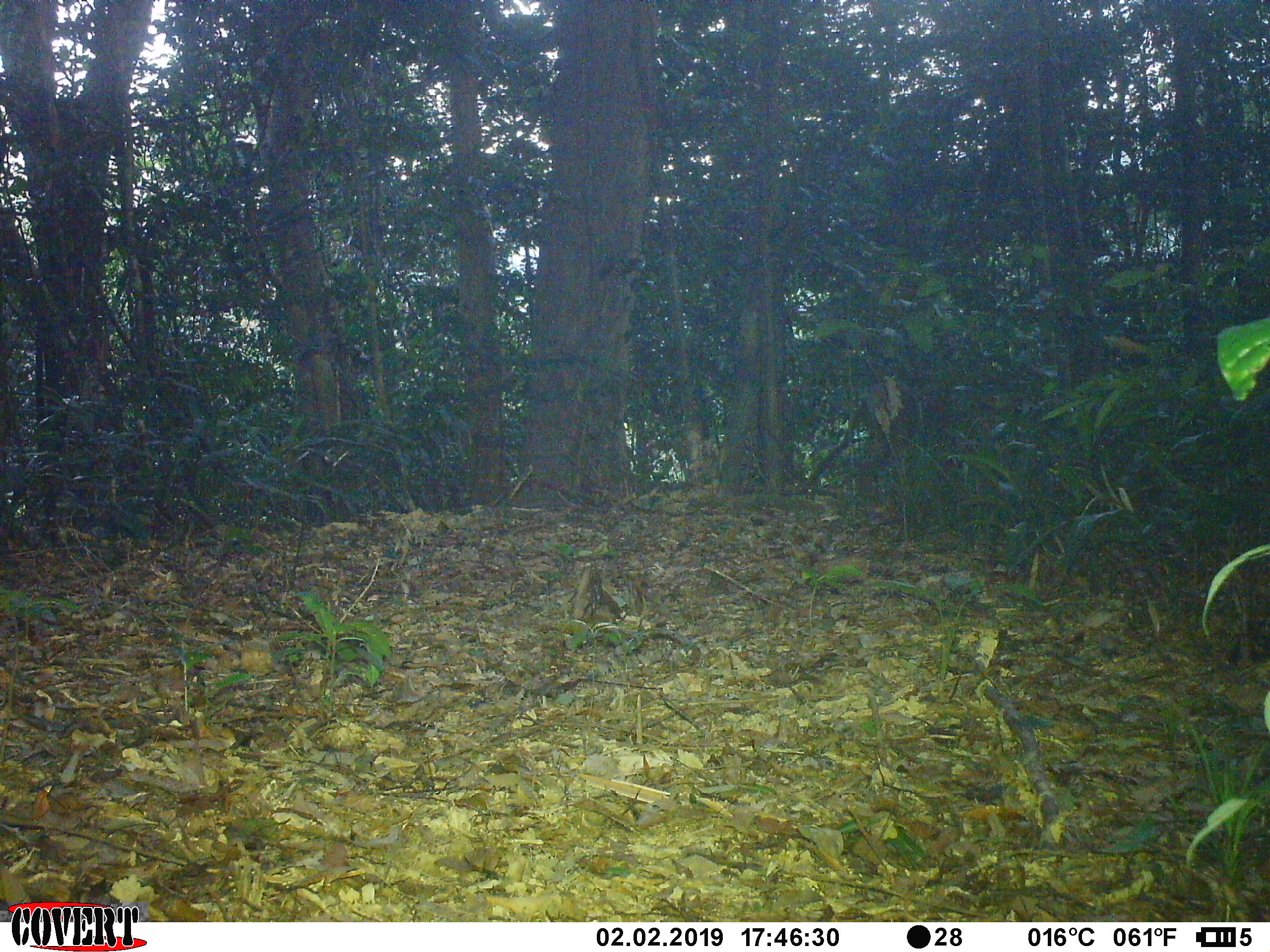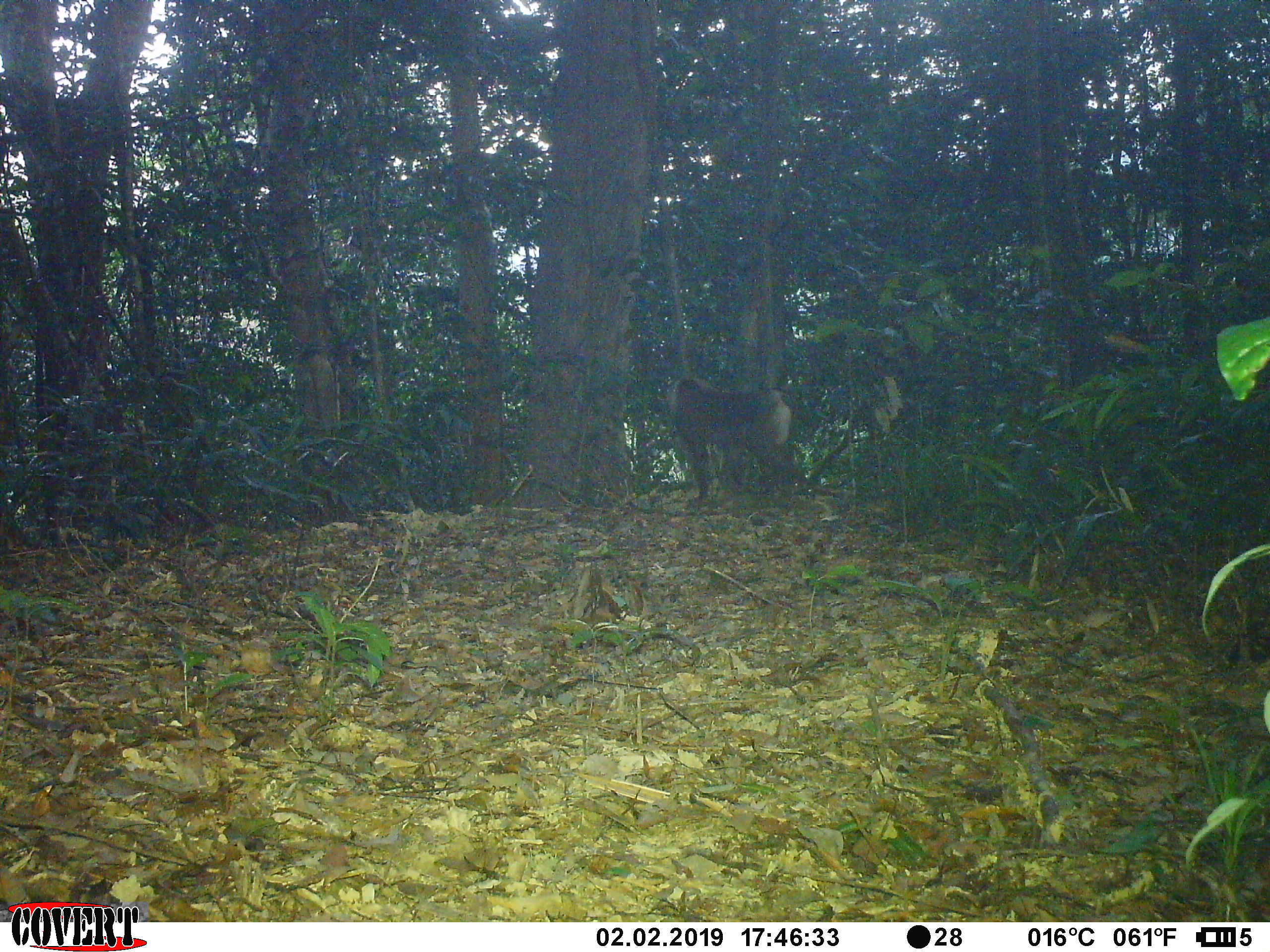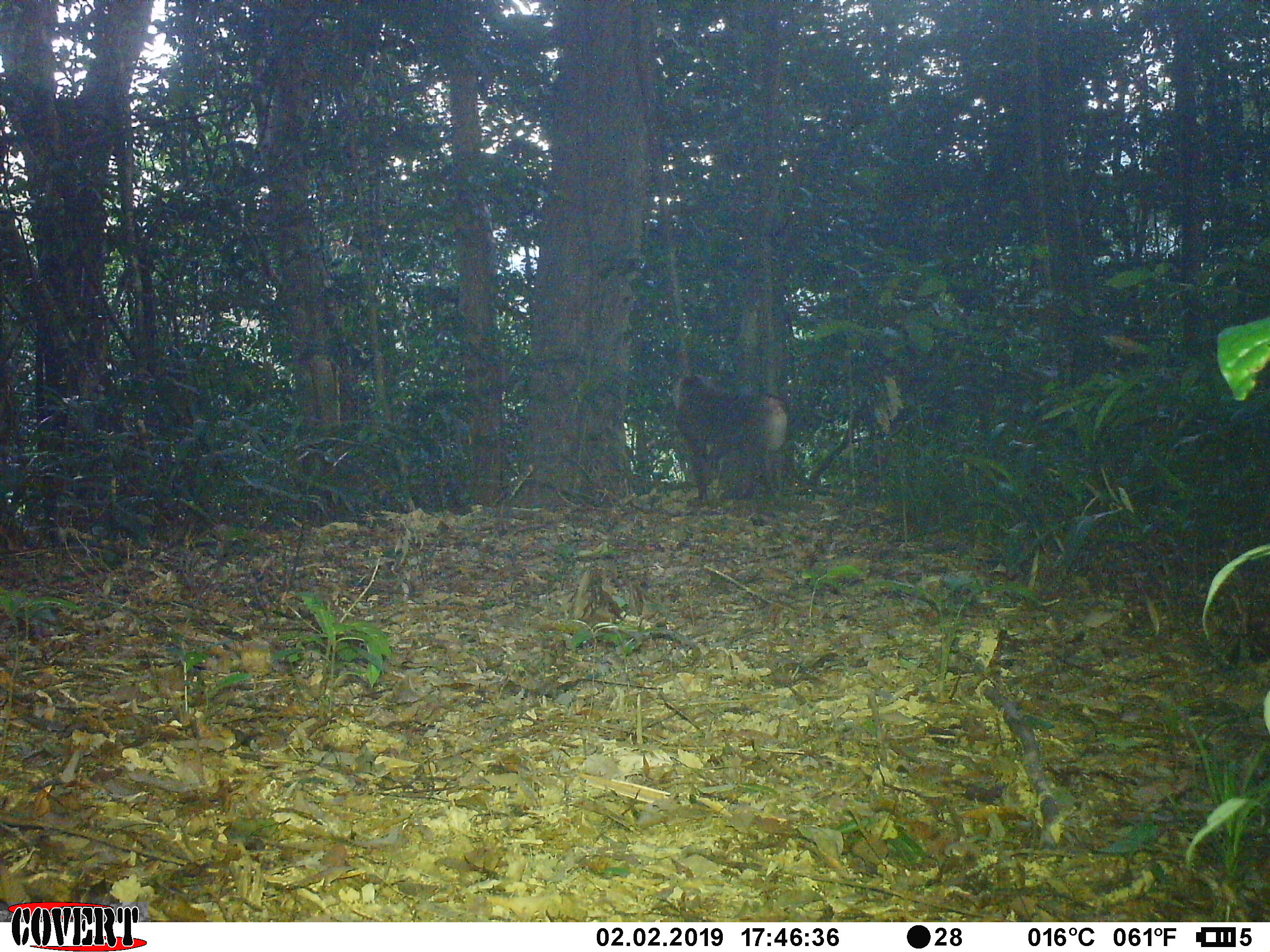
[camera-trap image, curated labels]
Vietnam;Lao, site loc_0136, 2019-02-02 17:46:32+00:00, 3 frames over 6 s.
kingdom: Animalia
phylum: Chordata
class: Mammalia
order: Primates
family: Cercopithecidae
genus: Macaca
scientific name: Macaca nemestrina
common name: pig-tailed macaque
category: pig tailed macaque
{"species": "pig tailed macaque (pig-tailed macaque) (Macaca nemestrina)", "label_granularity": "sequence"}